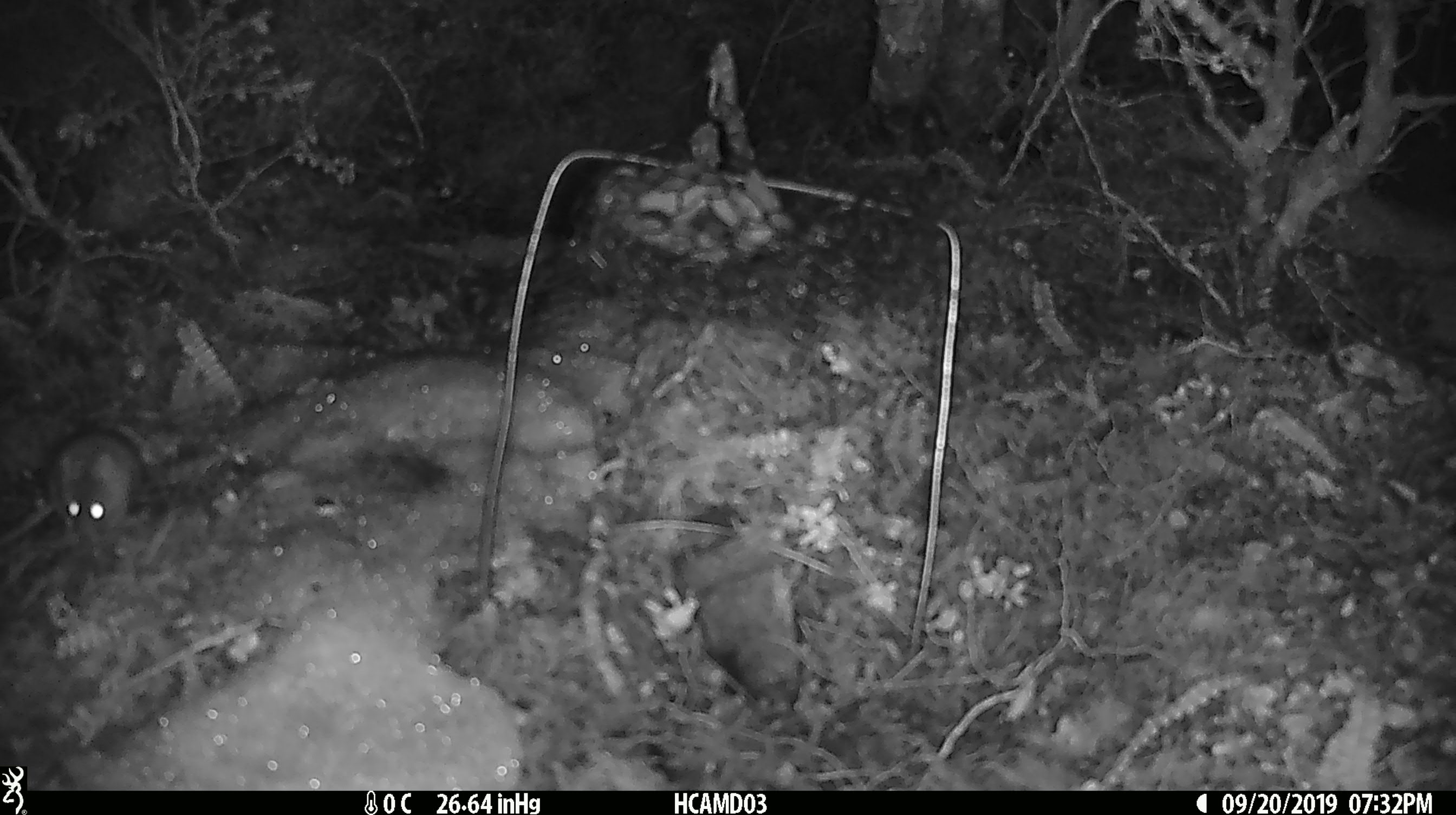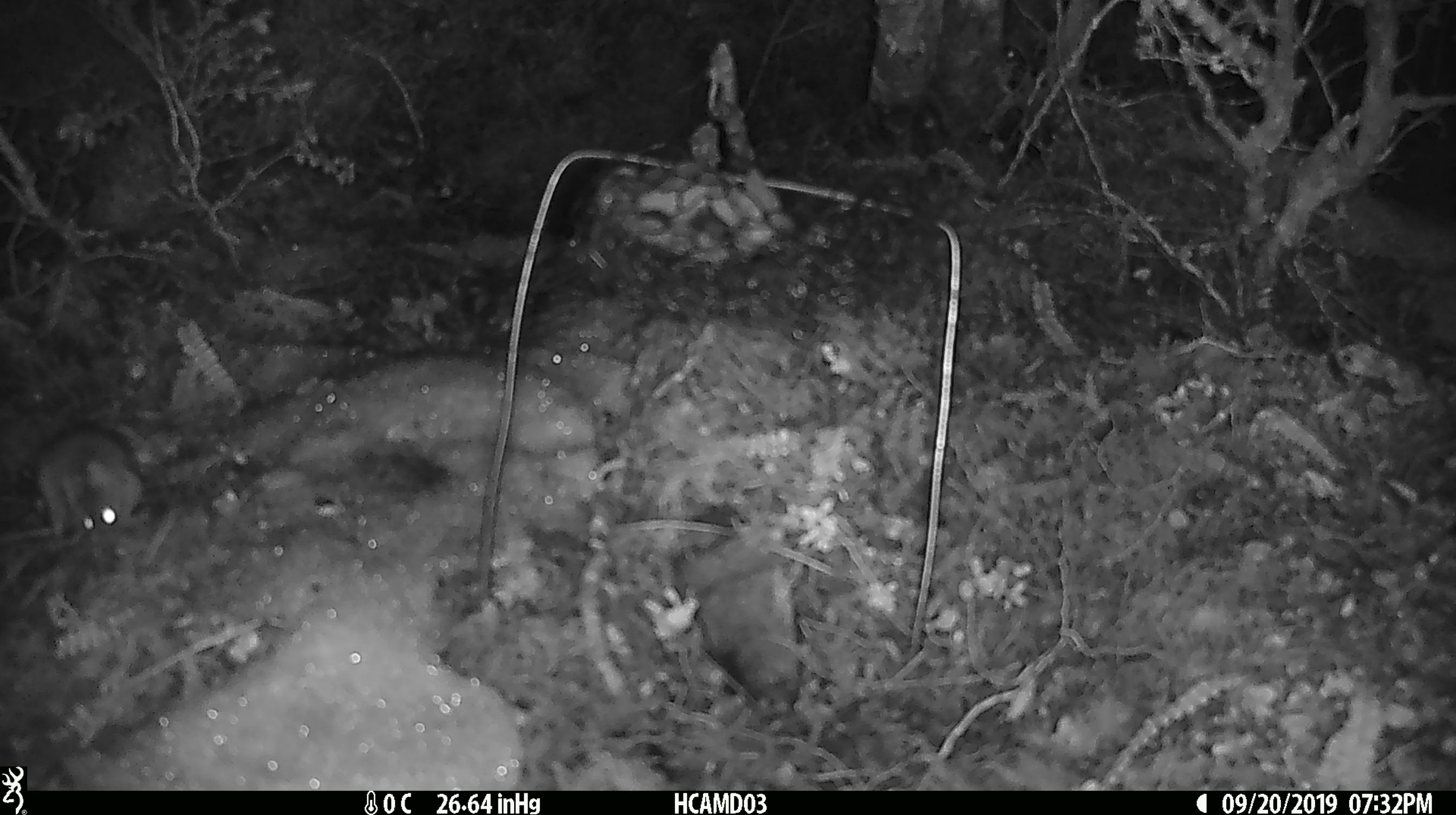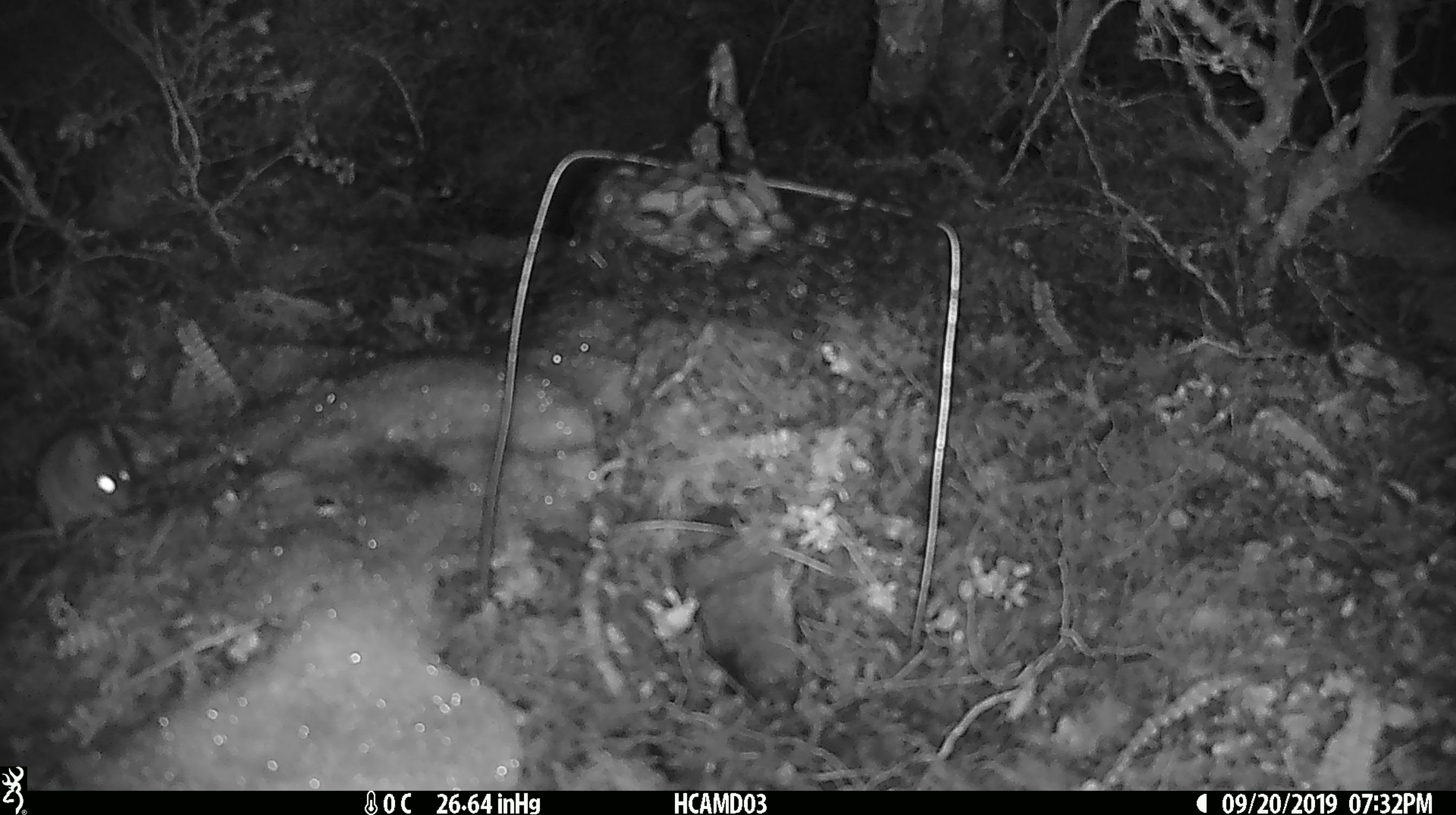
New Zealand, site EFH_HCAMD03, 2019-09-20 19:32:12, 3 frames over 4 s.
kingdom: Animalia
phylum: Chordata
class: Mammalia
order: Rodentia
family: Muridae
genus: Mus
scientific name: Mus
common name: mouse